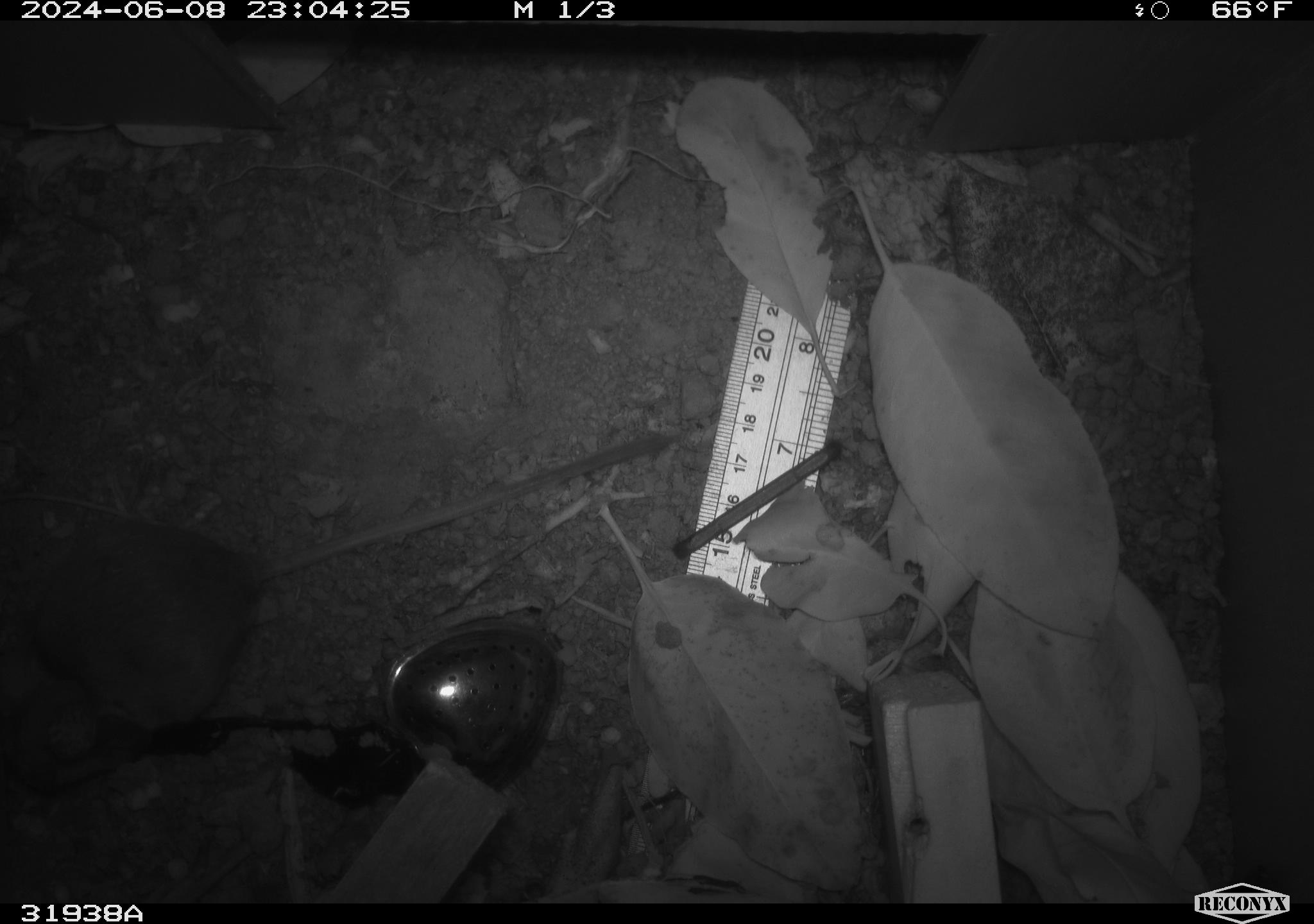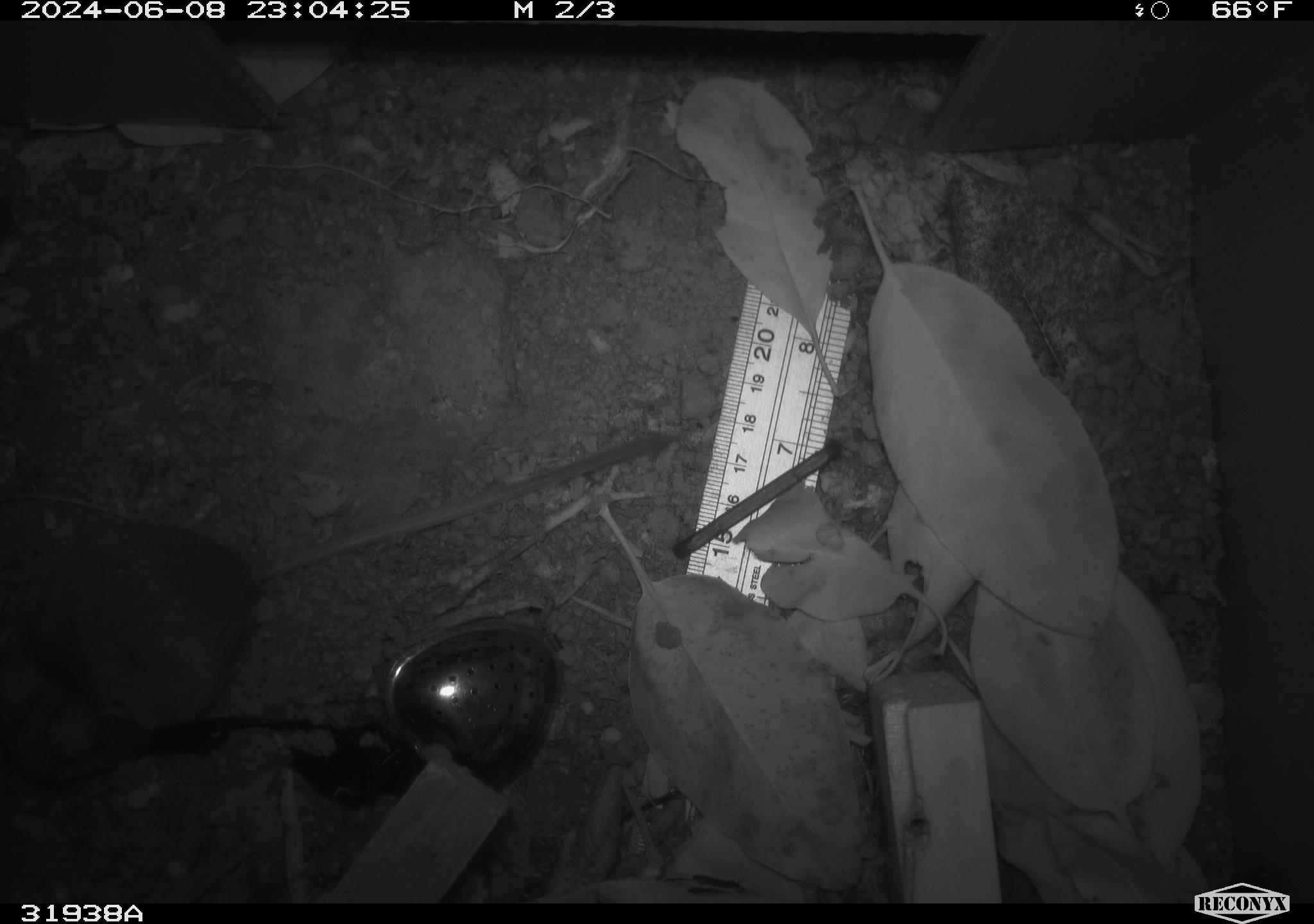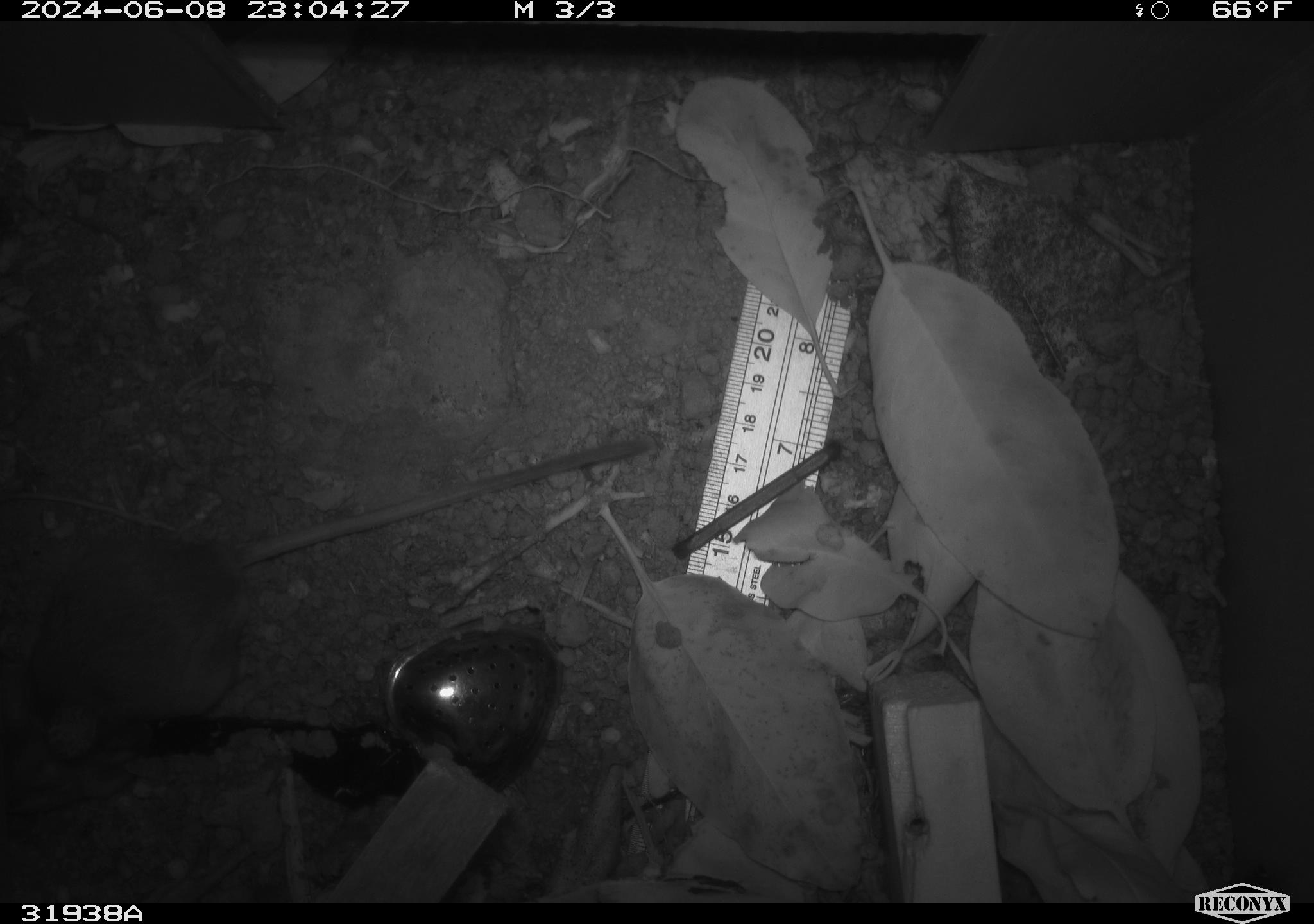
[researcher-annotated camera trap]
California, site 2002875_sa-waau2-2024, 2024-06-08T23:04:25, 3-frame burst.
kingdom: Animalia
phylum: Chordata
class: Mammalia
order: Rodentia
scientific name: Rodentia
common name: rodent